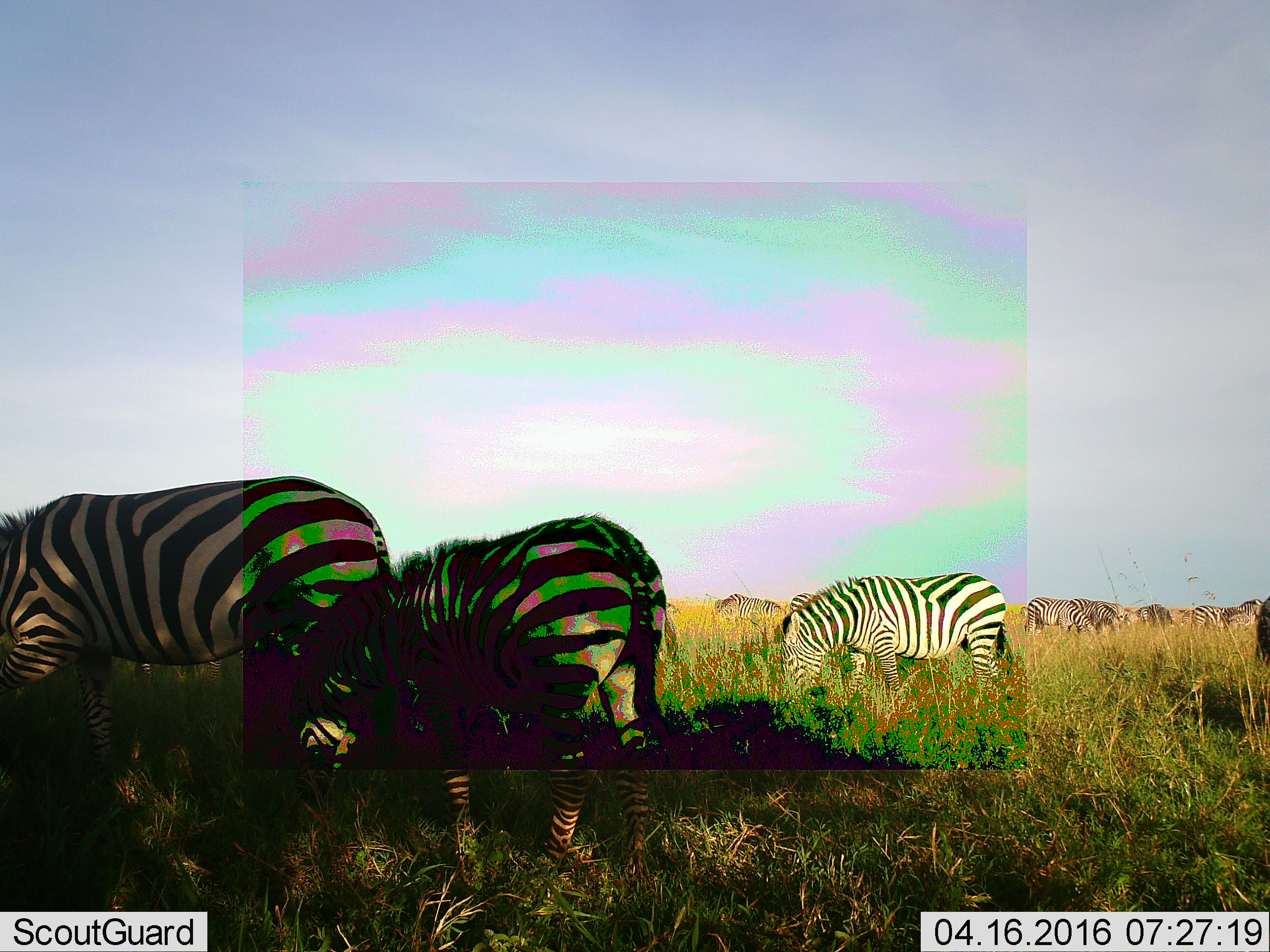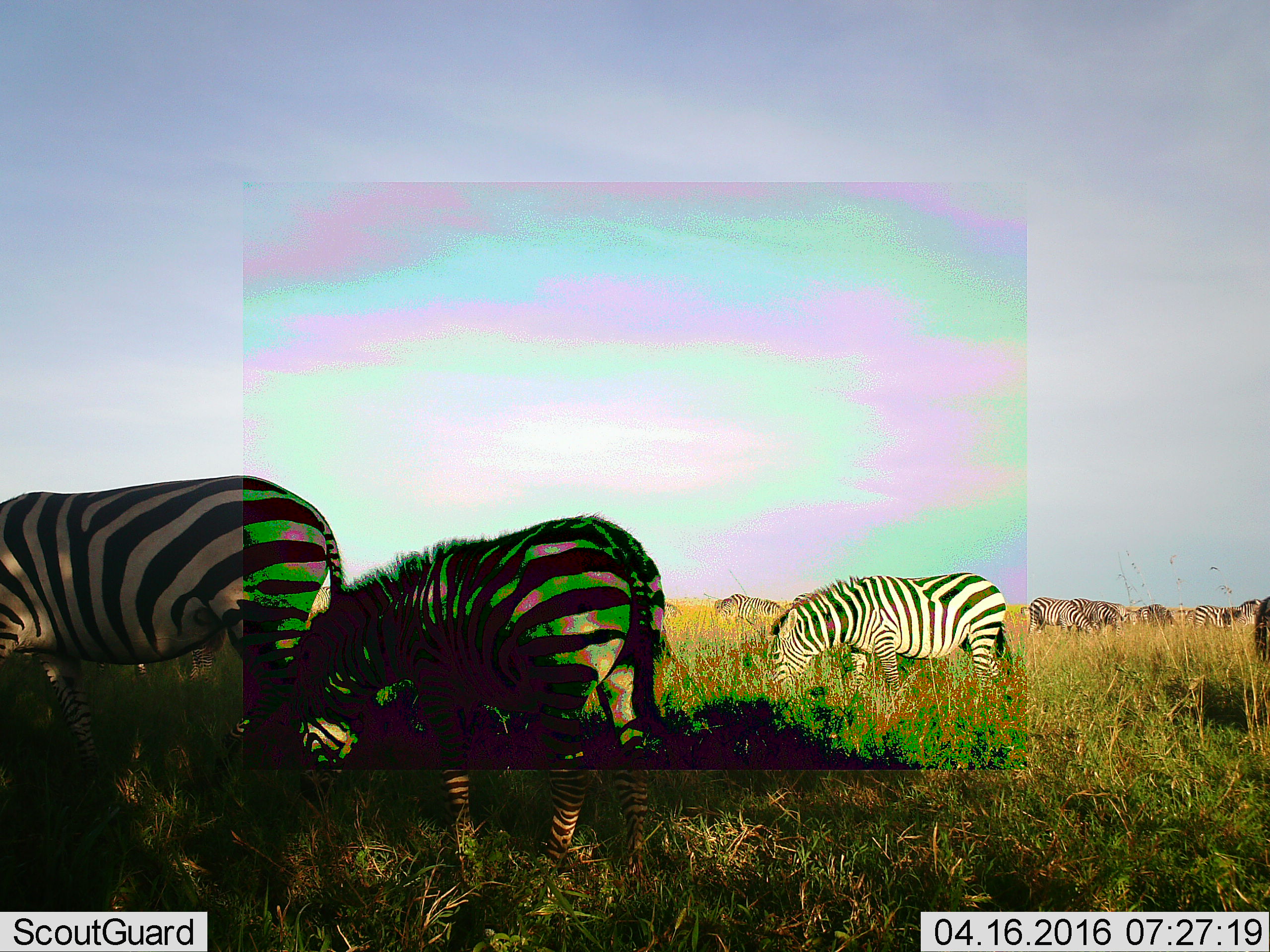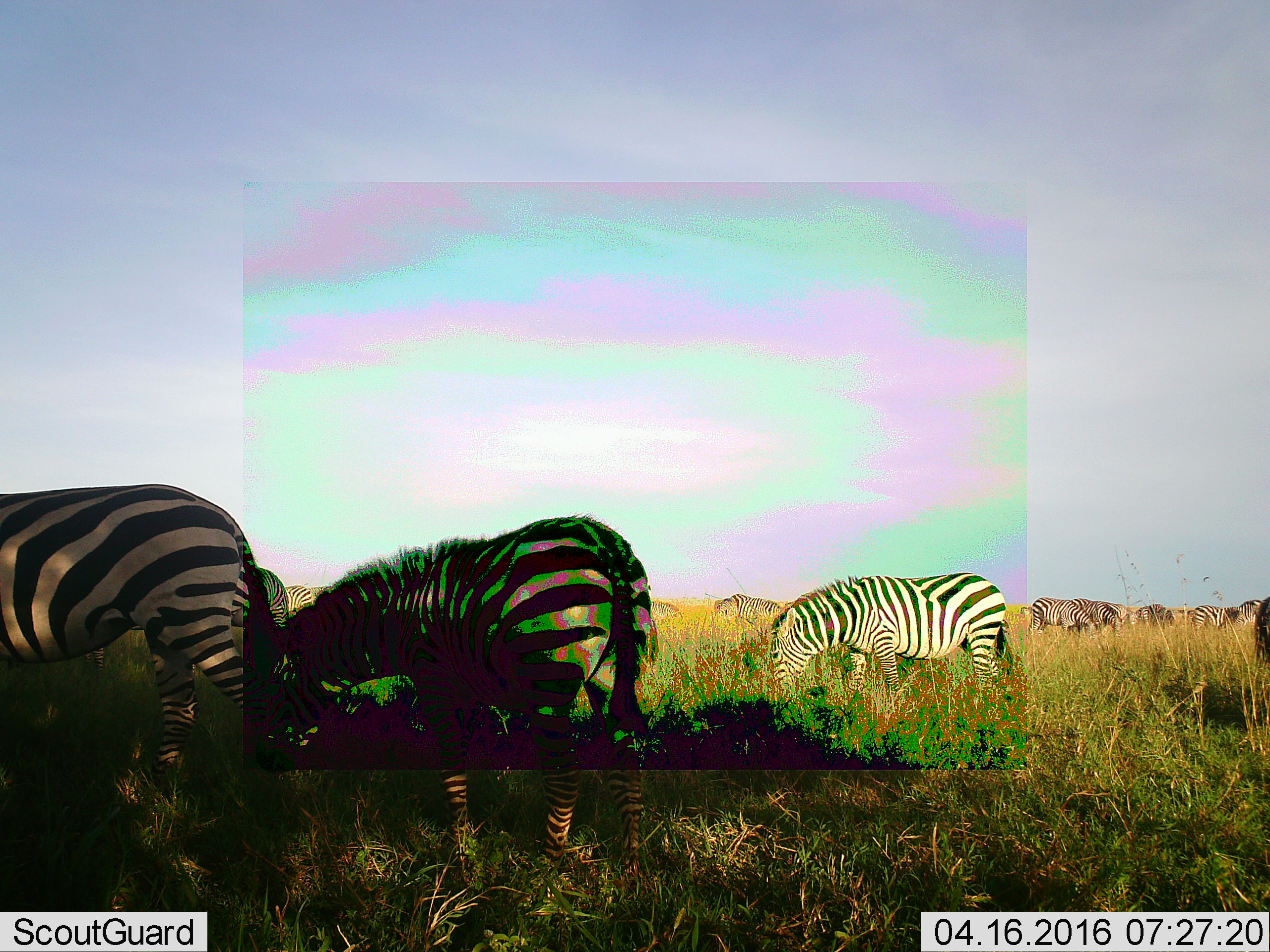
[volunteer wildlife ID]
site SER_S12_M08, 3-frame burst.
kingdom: Animalia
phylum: Chordata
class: Mammalia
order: Perissodactyla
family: Equidae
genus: Equus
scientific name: Equus quagga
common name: plains zebra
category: zebraplains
Zebraplains (plains zebra) (Equus quagga), count 11-50. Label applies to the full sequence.